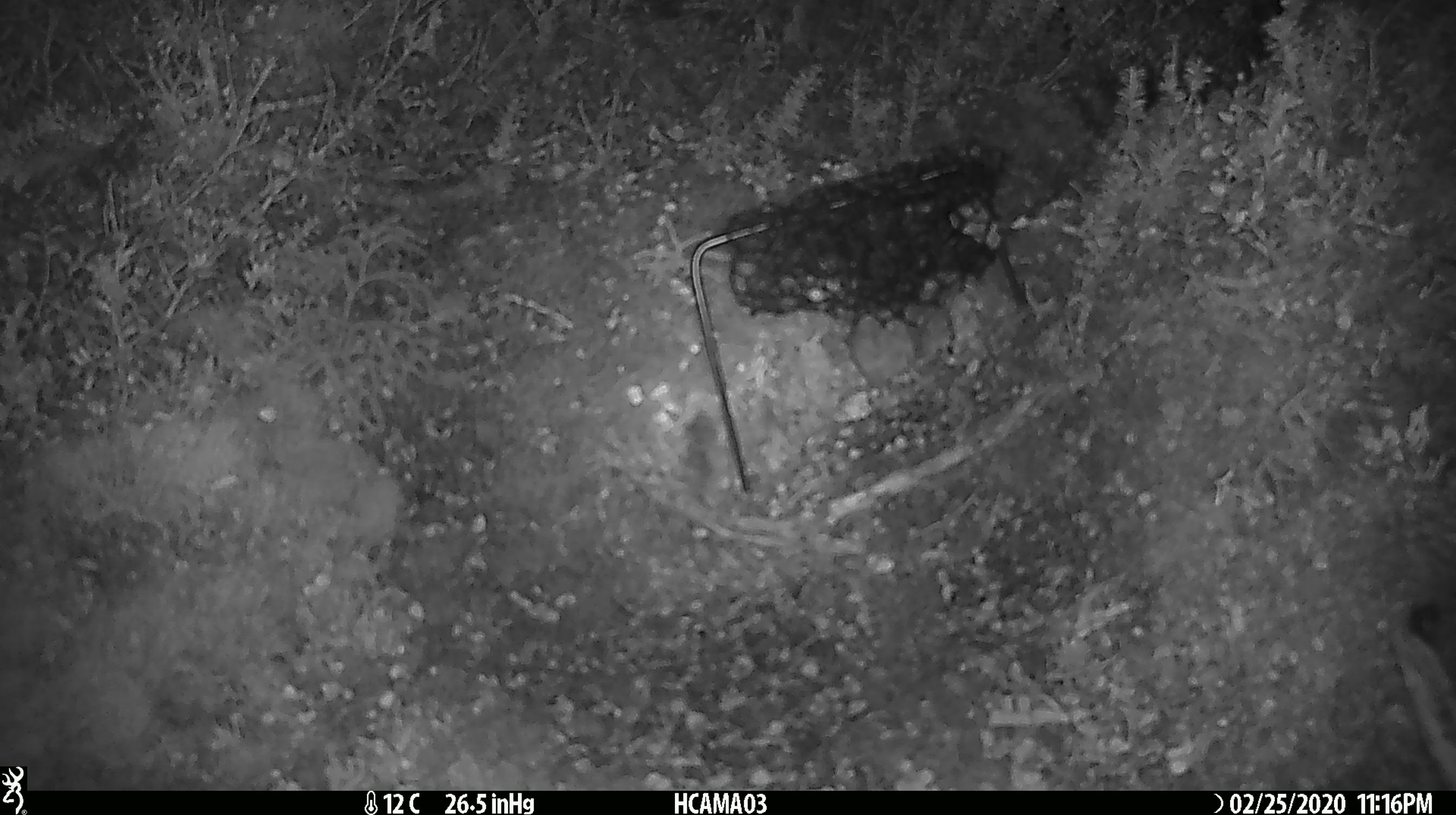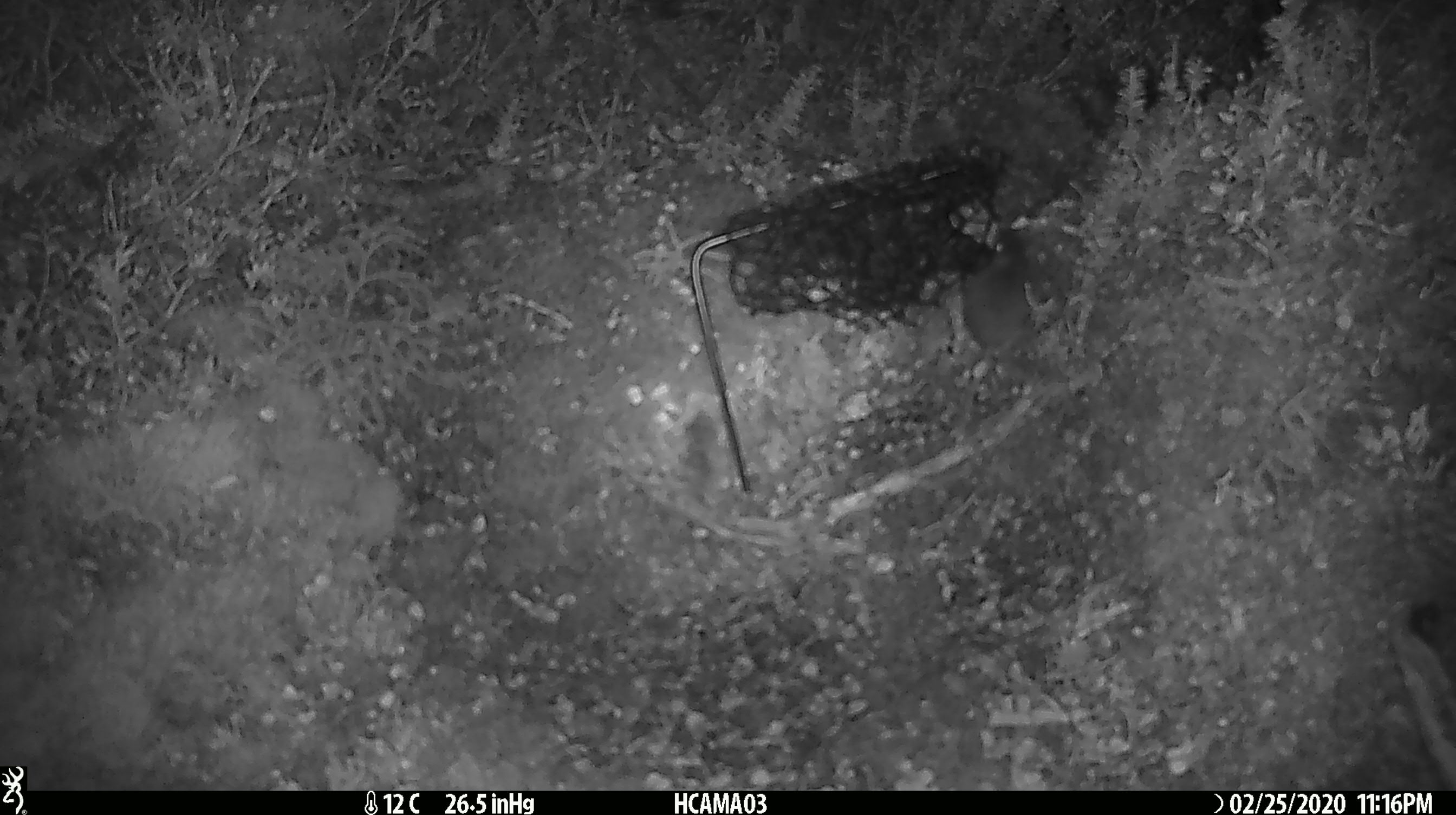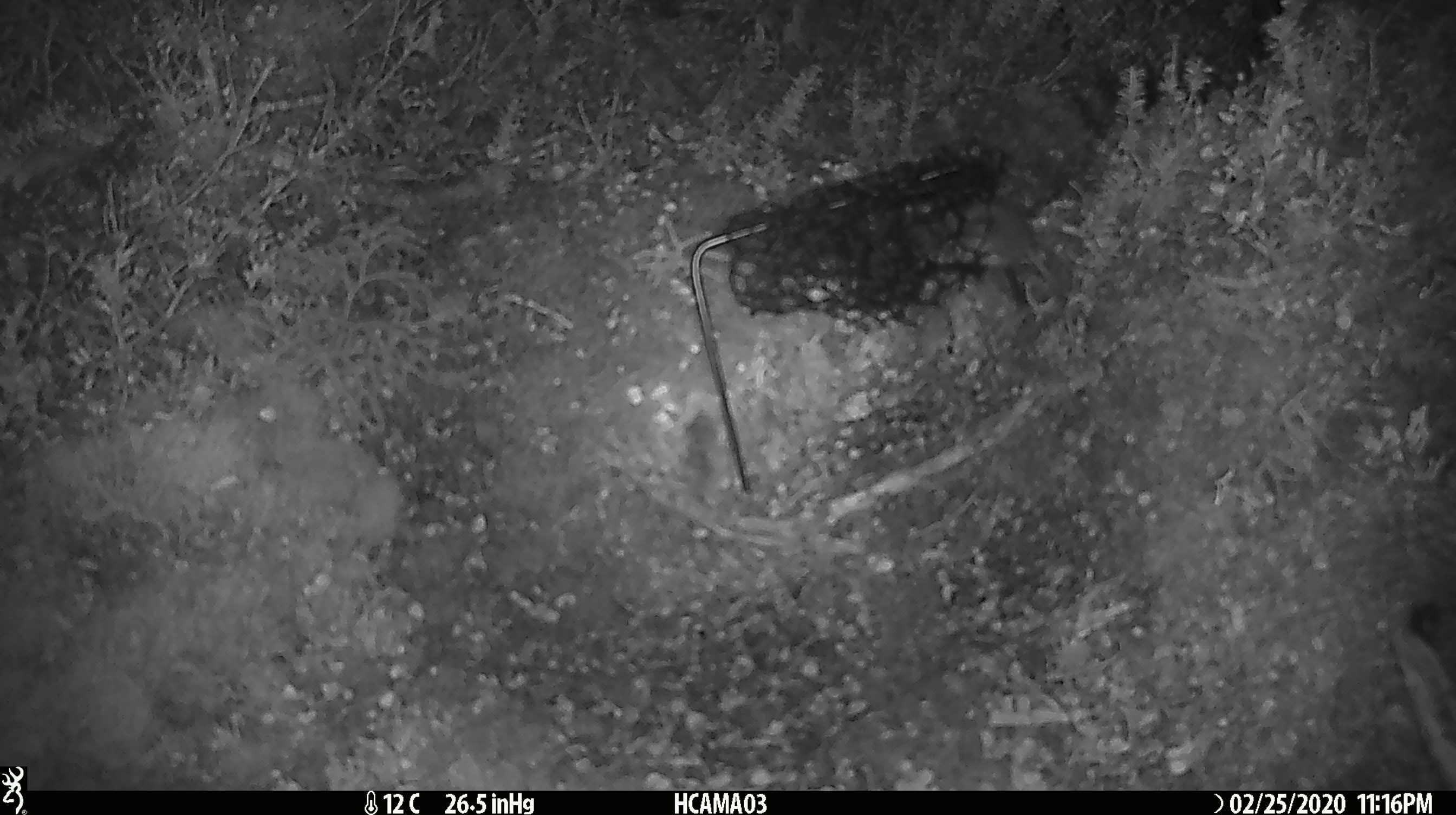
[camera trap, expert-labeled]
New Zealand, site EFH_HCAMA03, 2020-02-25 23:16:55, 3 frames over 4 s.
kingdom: Animalia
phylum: Chordata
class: Mammalia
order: Rodentia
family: Muridae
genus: Mus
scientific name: Mus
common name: mouse